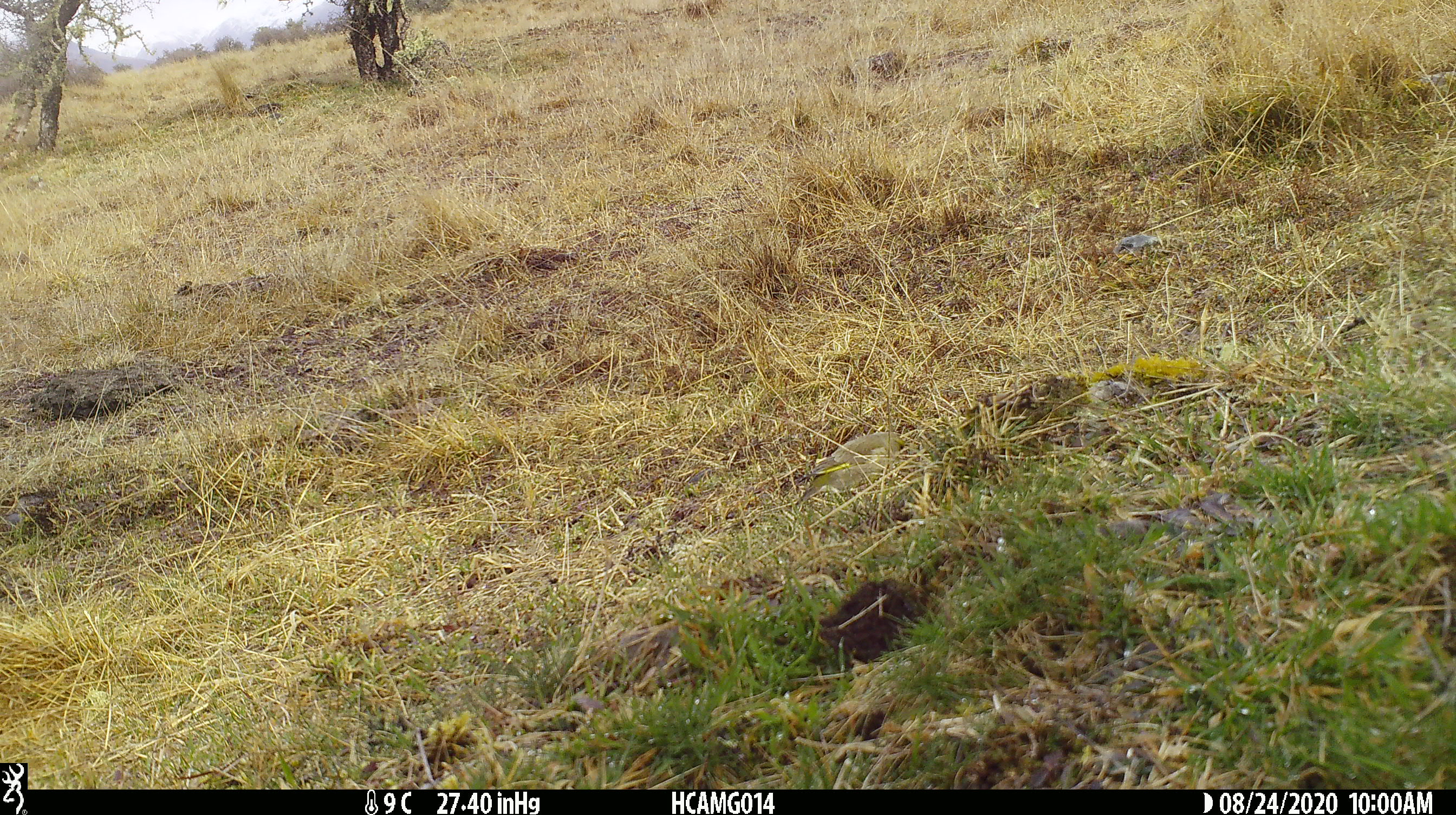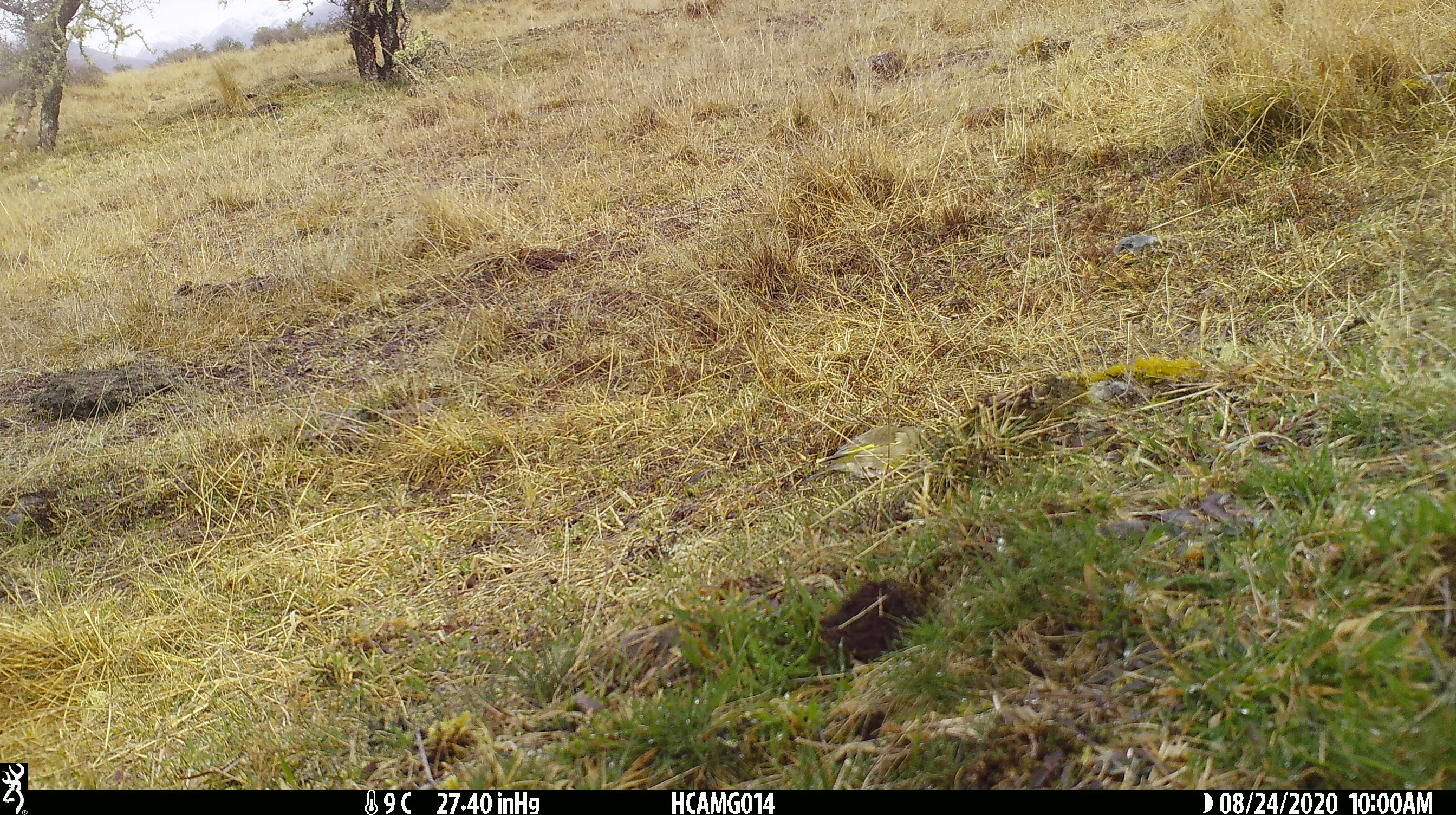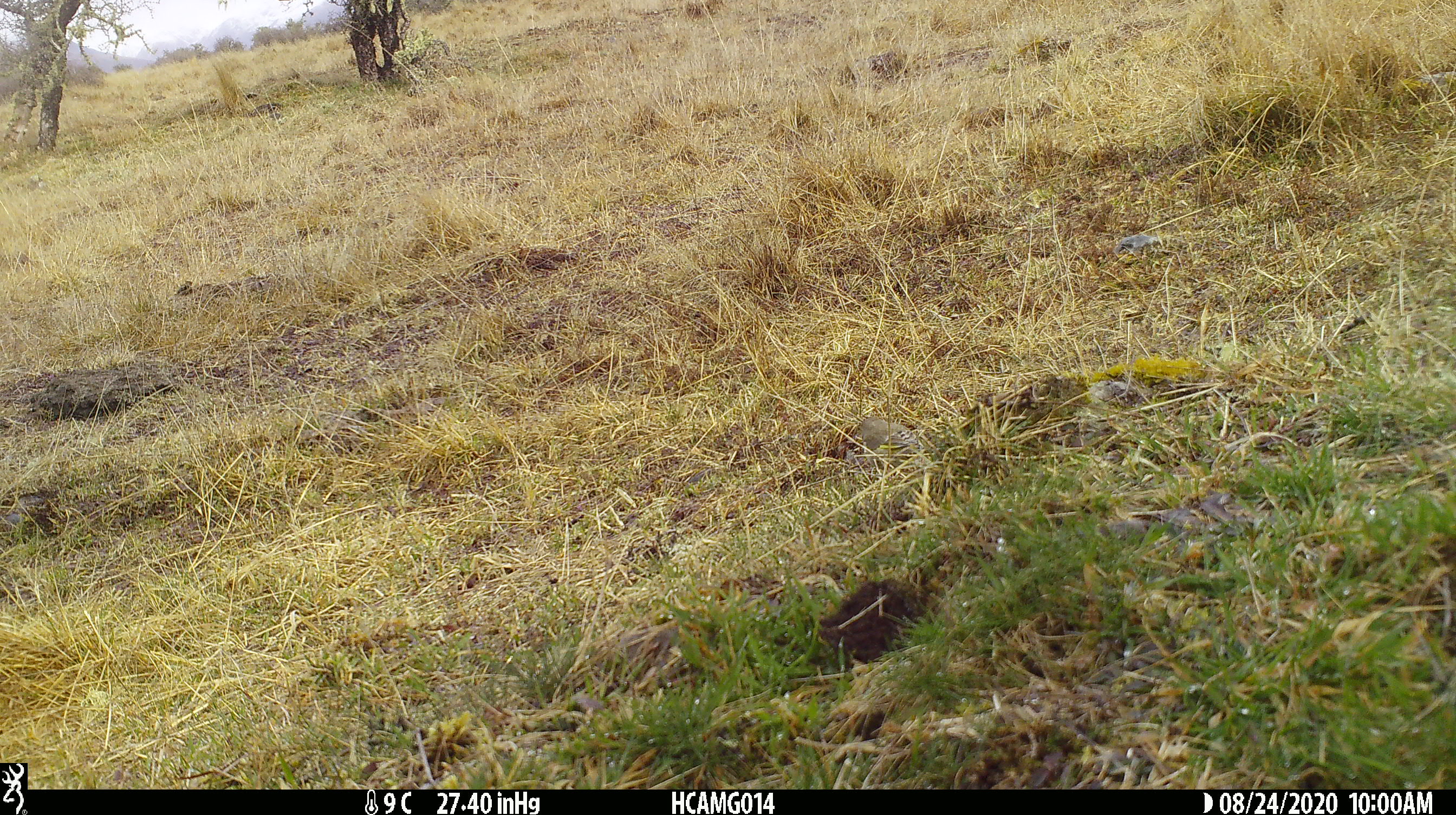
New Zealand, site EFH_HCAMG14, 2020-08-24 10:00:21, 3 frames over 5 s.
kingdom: Animalia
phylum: Chordata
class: Aves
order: Passeriformes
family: Fringillidae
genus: Chloris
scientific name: Chloris chloris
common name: greenfinch